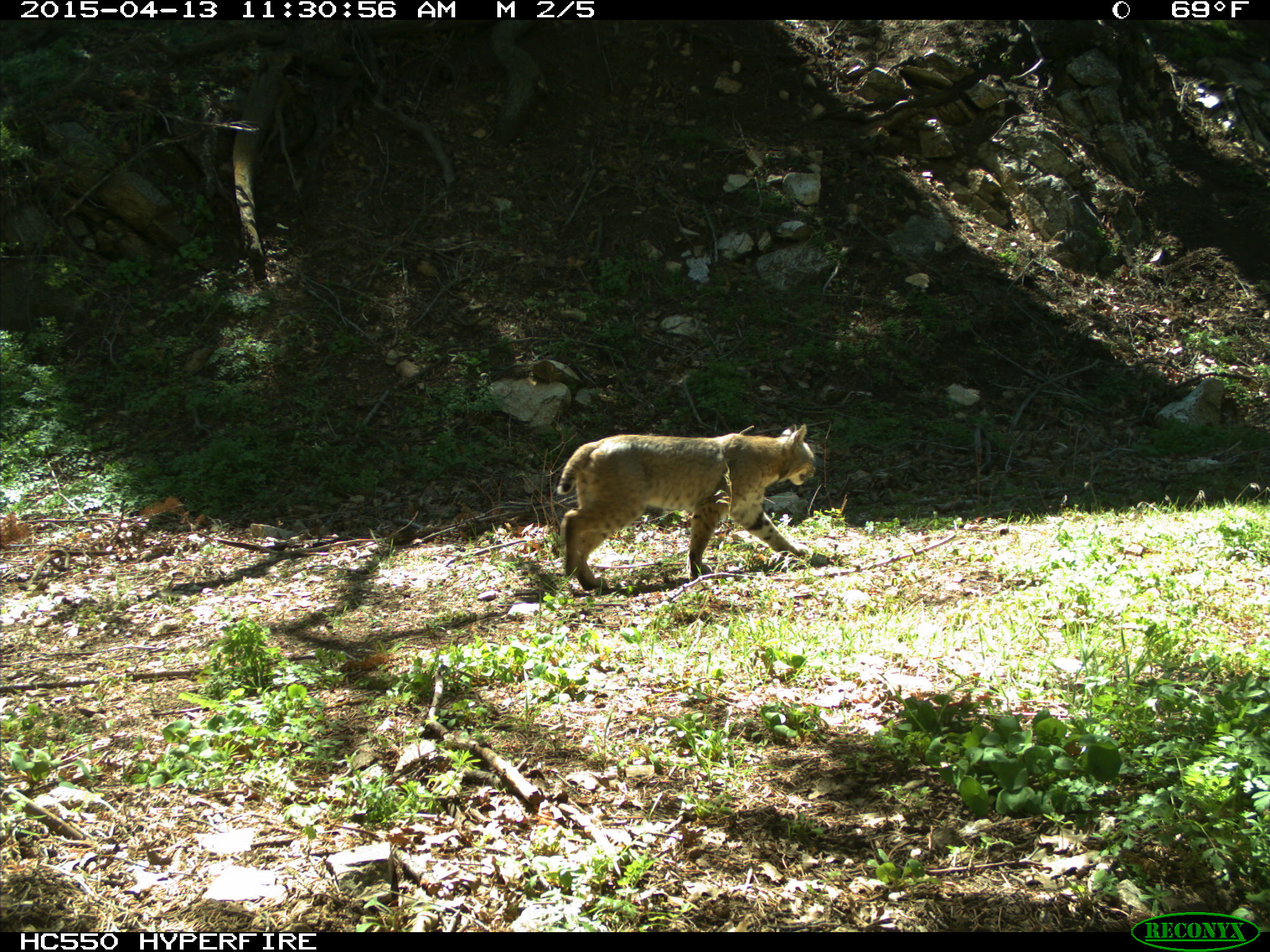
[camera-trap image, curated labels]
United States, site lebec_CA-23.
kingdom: Animalia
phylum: Chordata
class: Mammalia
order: Carnivora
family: Felidae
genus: Lynx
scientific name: Lynx rufus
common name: bobcat